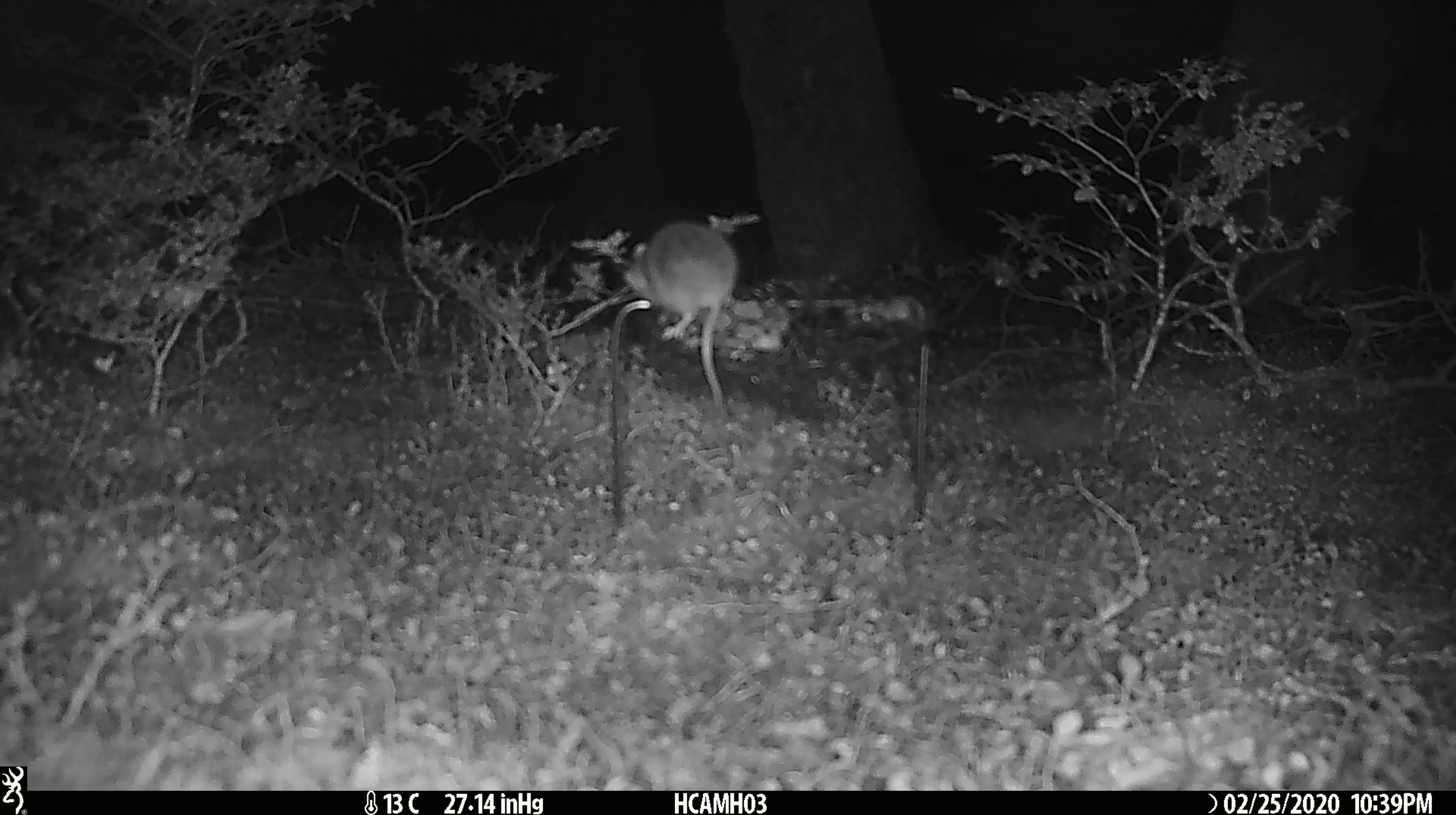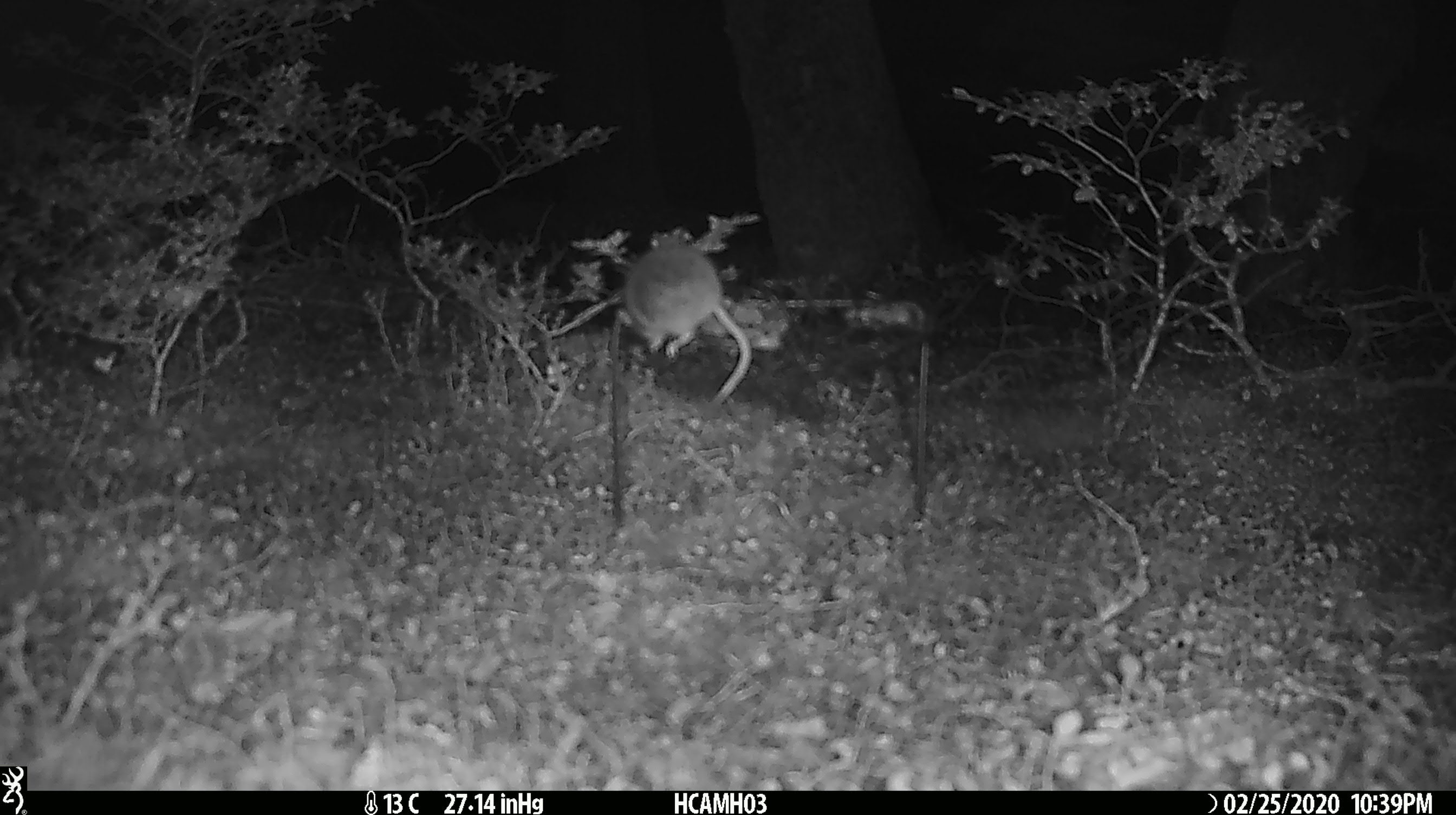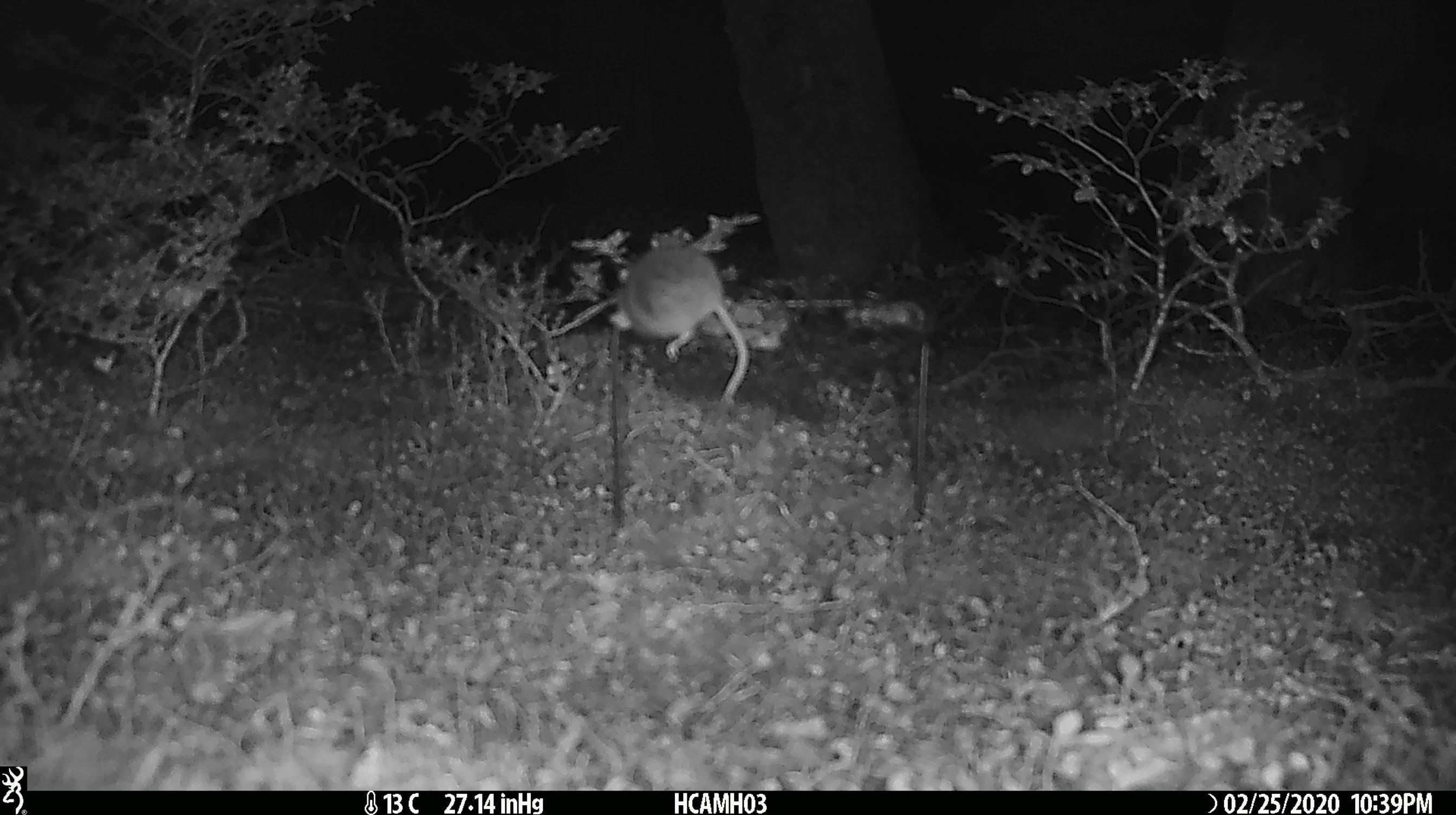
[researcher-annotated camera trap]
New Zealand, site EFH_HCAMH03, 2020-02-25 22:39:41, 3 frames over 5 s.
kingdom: Animalia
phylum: Chordata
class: Mammalia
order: Rodentia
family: Muridae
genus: Mus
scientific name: Mus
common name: mouse